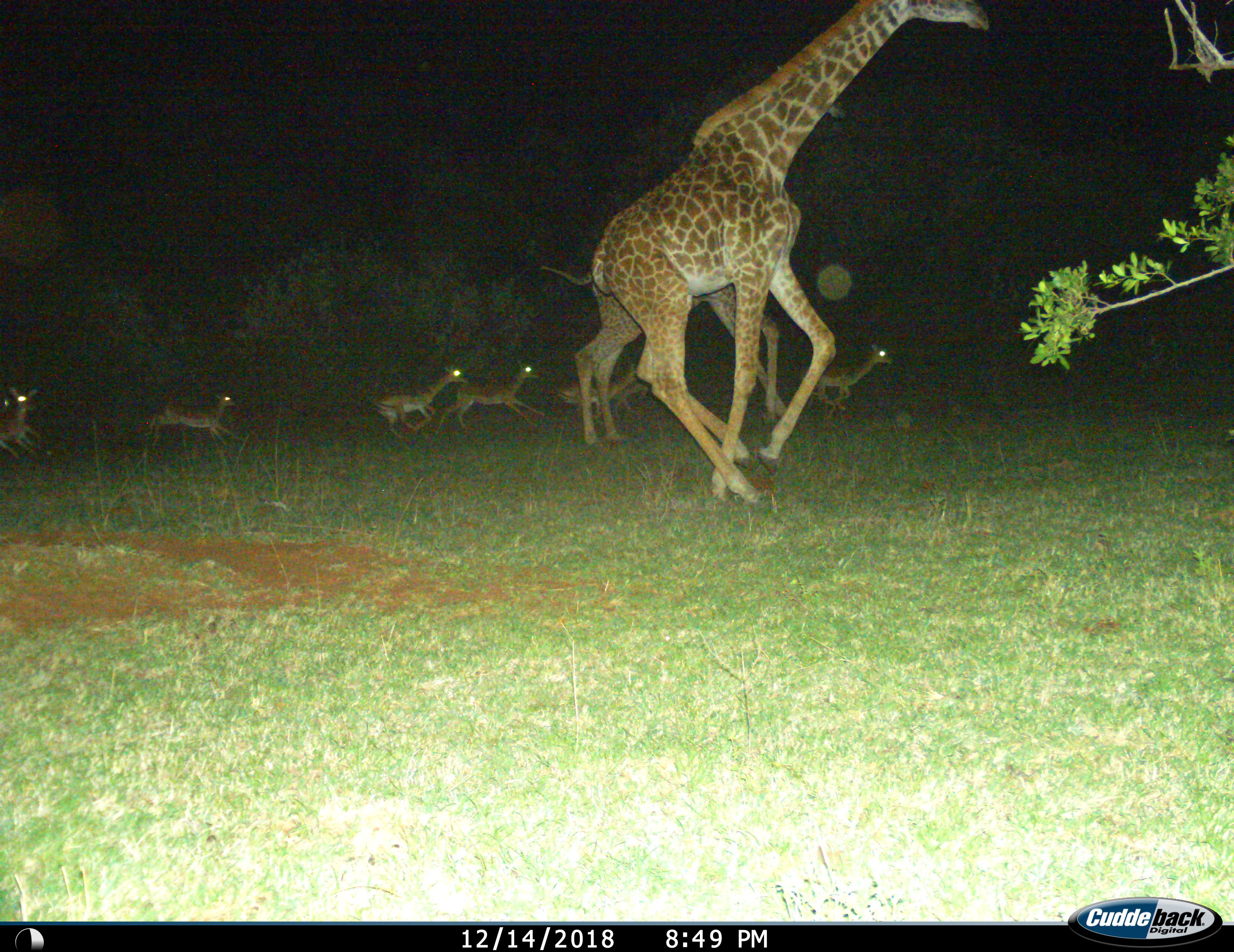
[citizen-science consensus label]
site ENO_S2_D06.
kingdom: Animalia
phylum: Chordata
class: Mammalia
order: Artiodactyla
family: Giraffidae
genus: Giraffa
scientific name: Giraffa camelopardalis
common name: giraffe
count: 2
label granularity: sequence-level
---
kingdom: Animalia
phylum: Chordata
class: Mammalia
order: Artiodactyla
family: Bovidae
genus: Aepyceros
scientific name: Aepyceros melampus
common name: impala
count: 7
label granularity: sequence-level